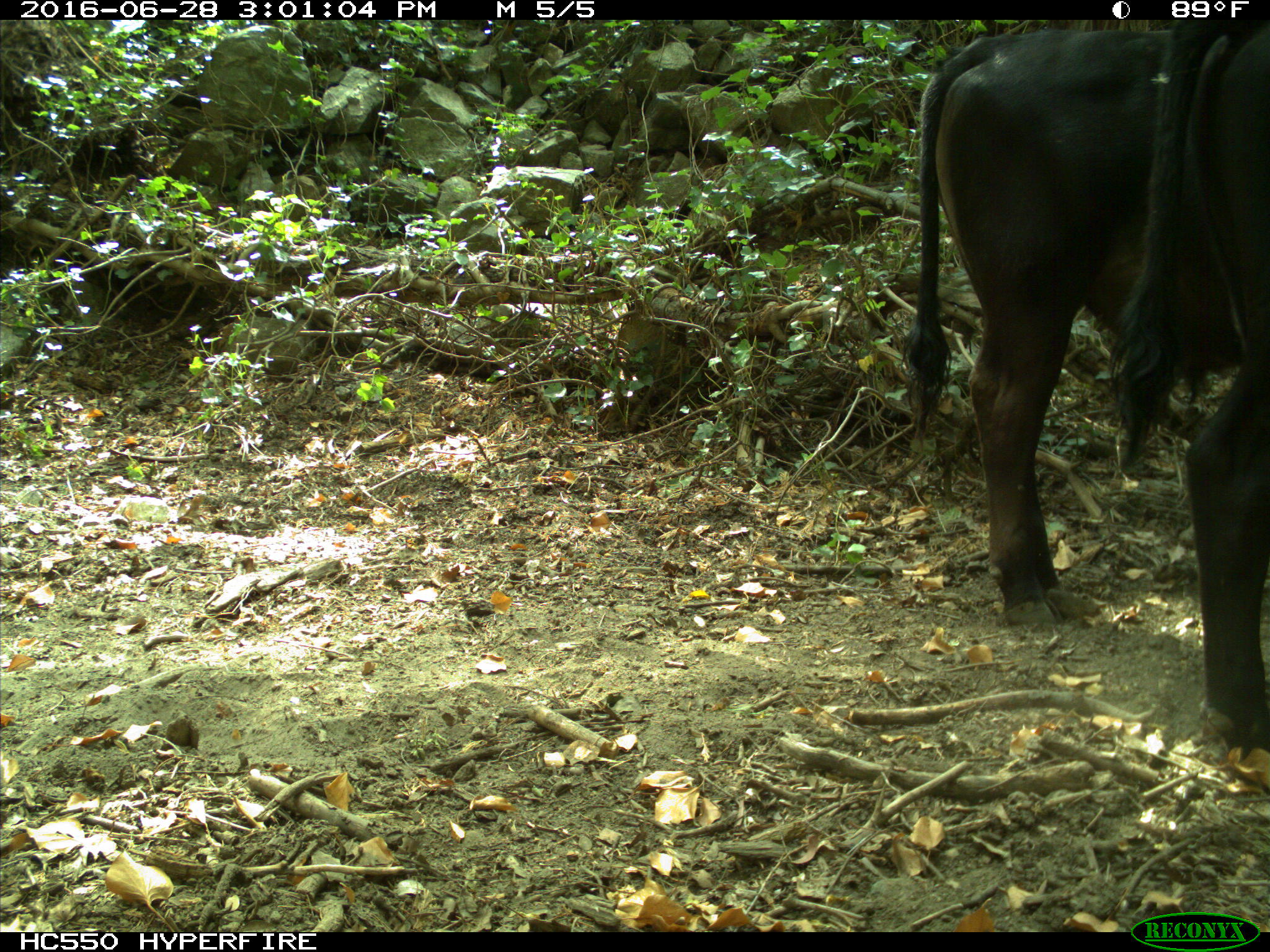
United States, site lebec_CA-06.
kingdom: Animalia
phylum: Chordata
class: Mammalia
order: Artiodactyla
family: Bovidae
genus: Bos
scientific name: Bos taurus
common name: domestic cow